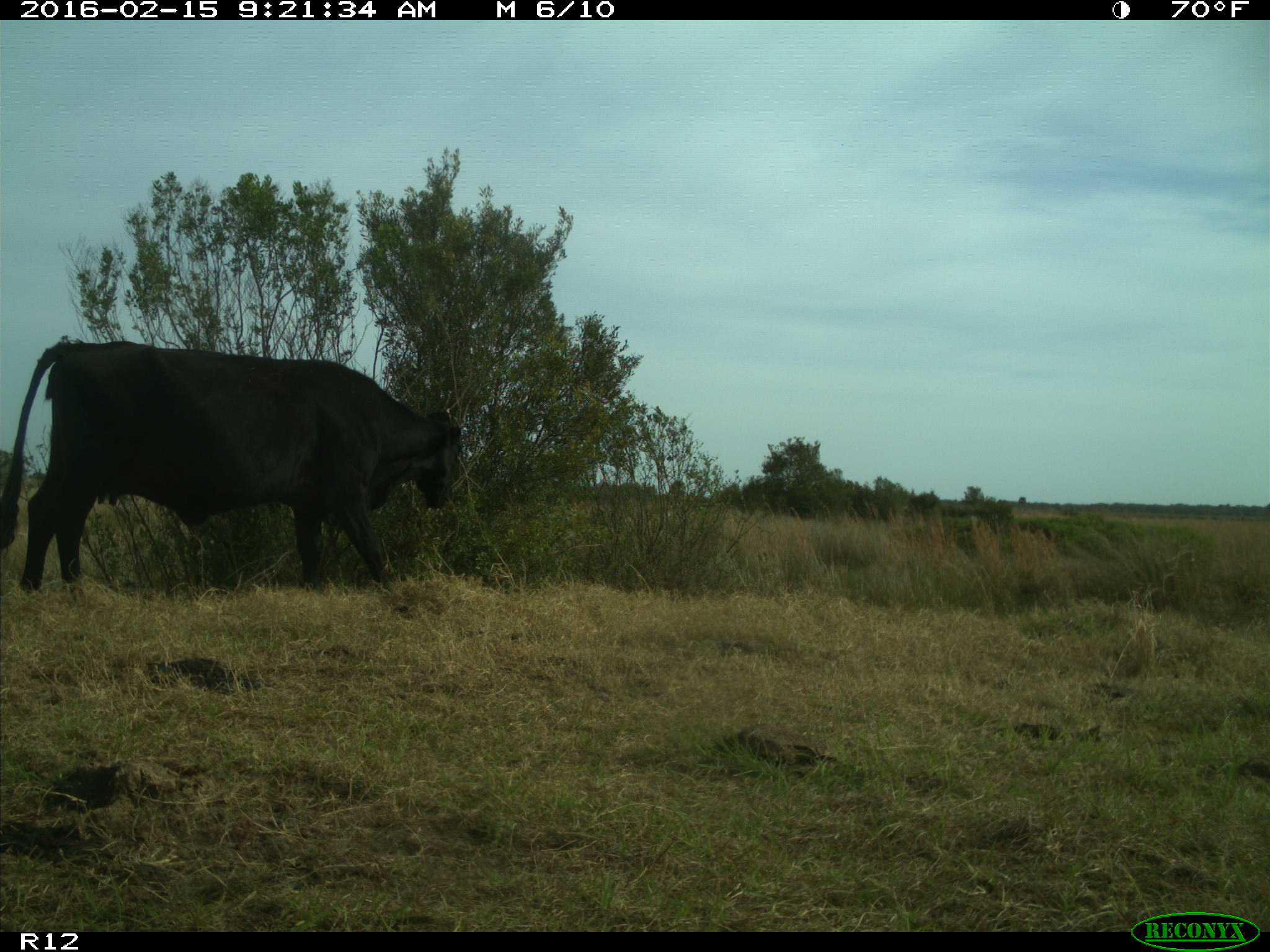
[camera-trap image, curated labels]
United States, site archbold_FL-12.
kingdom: Animalia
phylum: Chordata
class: Mammalia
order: Artiodactyla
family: Bovidae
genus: Bos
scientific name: Bos taurus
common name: domestic cow